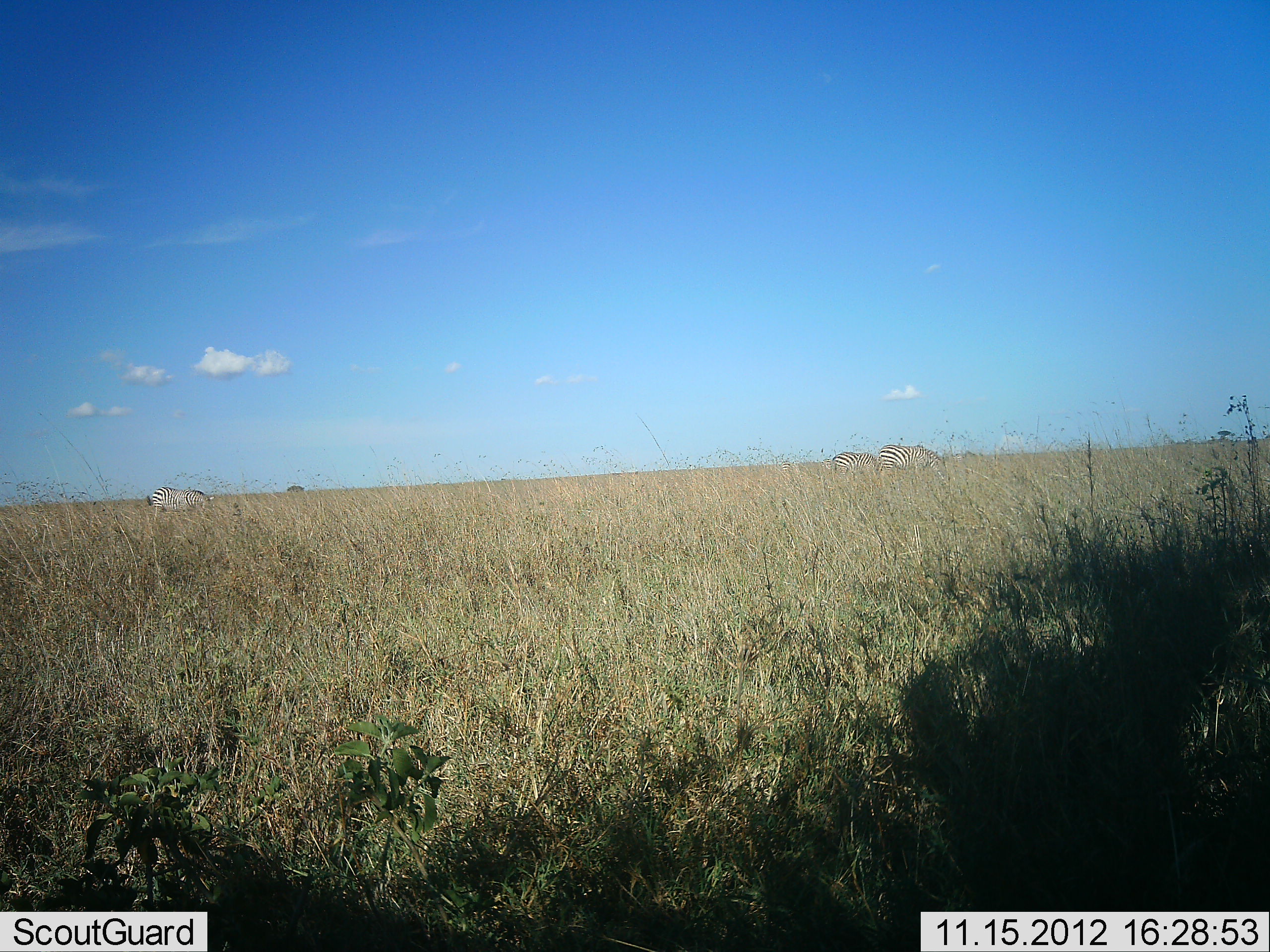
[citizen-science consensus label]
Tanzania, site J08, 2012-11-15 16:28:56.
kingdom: Animalia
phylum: Chordata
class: Mammalia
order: Perissodactyla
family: Equidae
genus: Equus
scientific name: Equus quagga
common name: plains zebra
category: zebra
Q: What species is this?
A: Zebra (plains zebra) (Equus quagga).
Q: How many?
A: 3.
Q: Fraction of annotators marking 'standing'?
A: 10%.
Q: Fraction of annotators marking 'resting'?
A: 0%.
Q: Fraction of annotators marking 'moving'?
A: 10%.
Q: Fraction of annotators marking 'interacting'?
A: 0%.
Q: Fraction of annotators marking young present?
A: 0%.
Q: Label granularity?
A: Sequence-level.